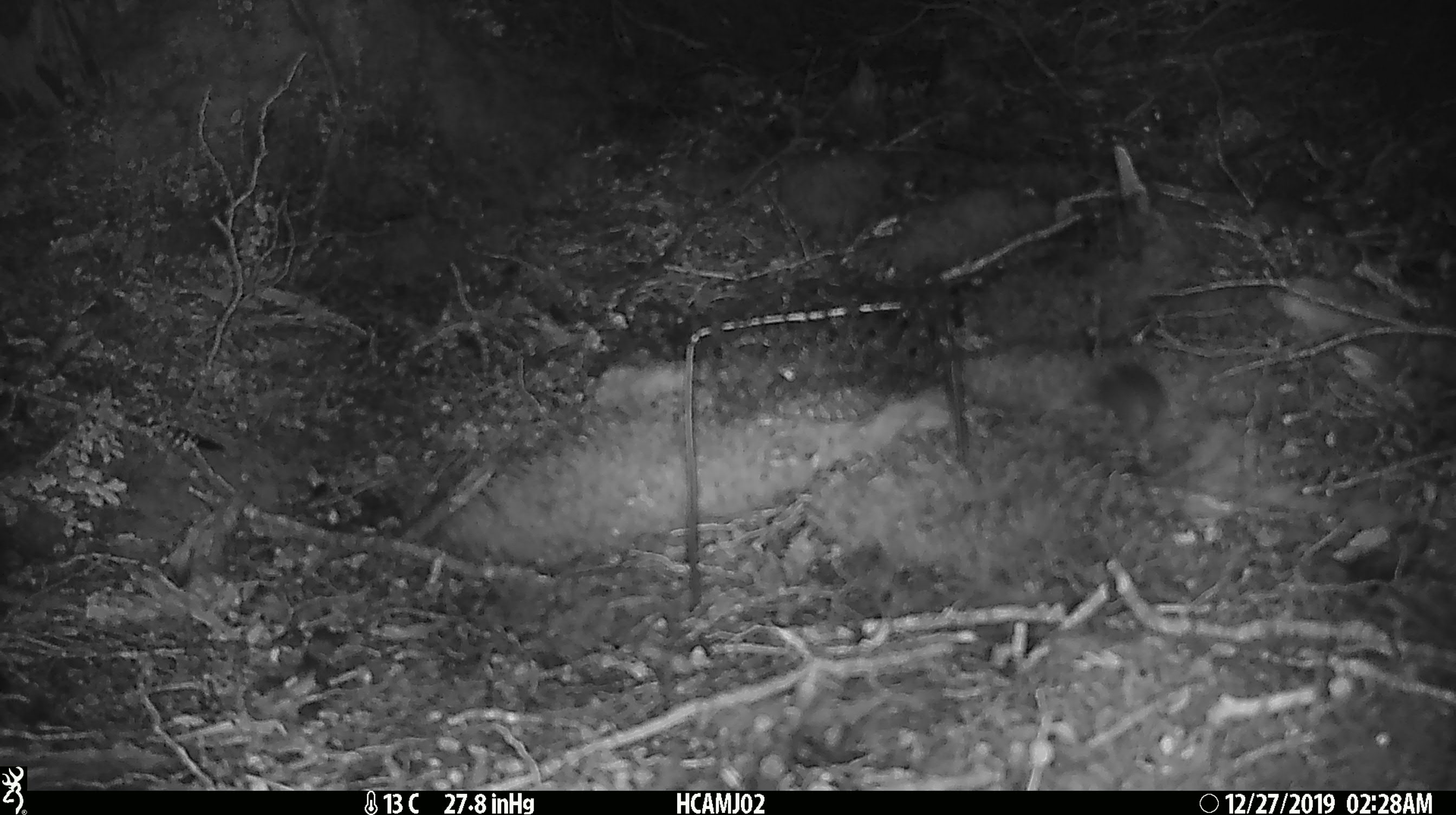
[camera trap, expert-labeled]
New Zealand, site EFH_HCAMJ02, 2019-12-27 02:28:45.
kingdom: Animalia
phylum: Chordata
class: Mammalia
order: Rodentia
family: Muridae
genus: Mus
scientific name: Mus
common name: mouse